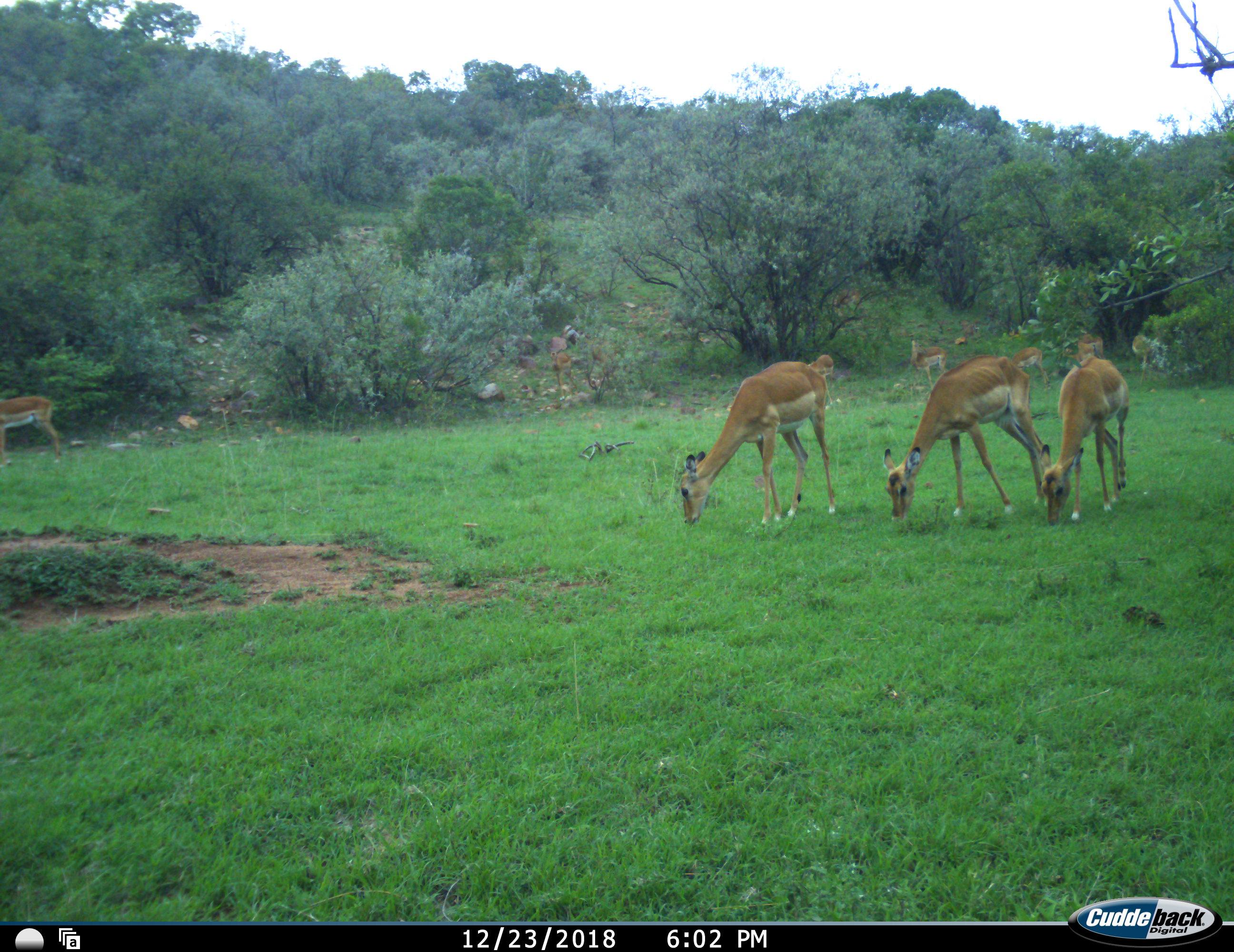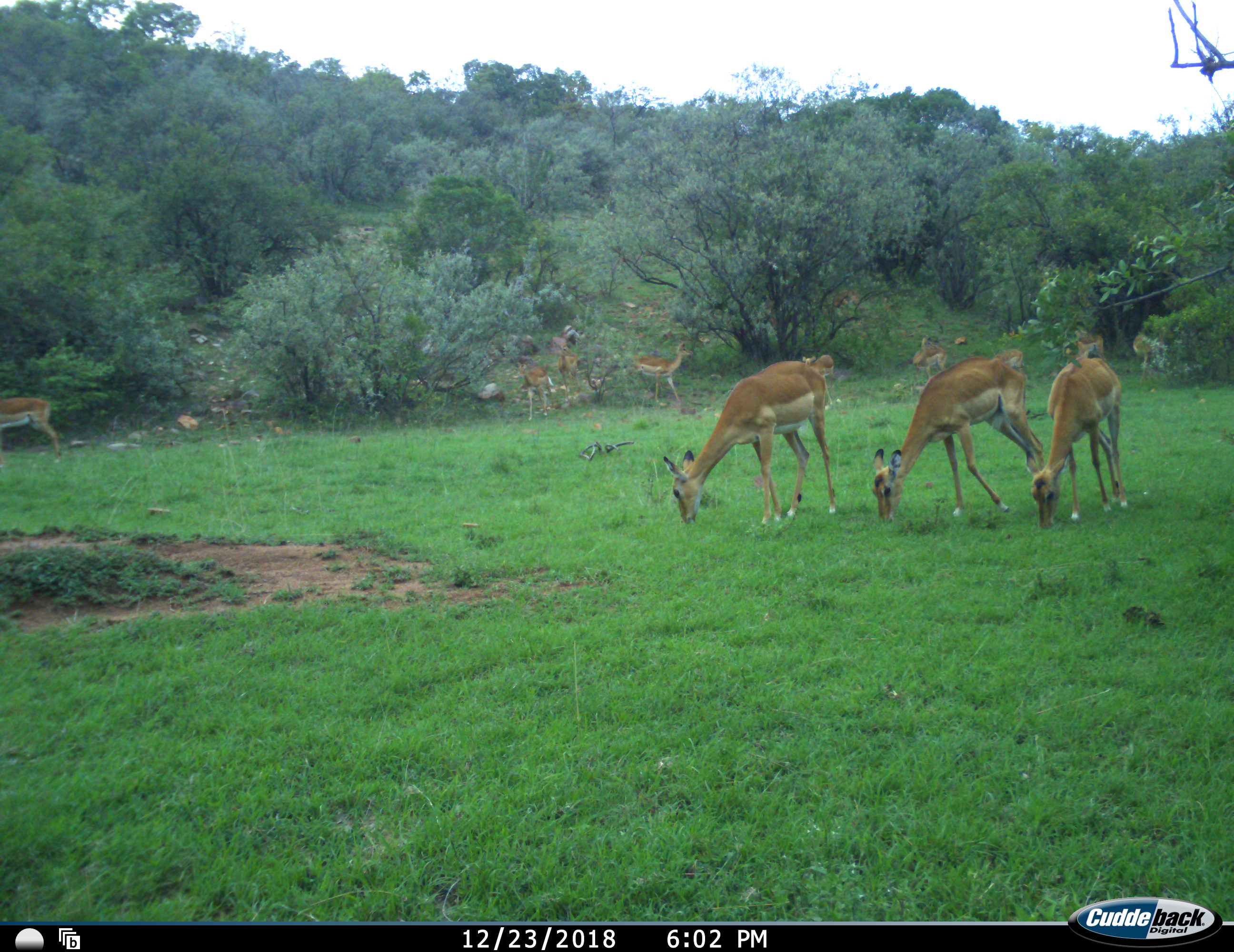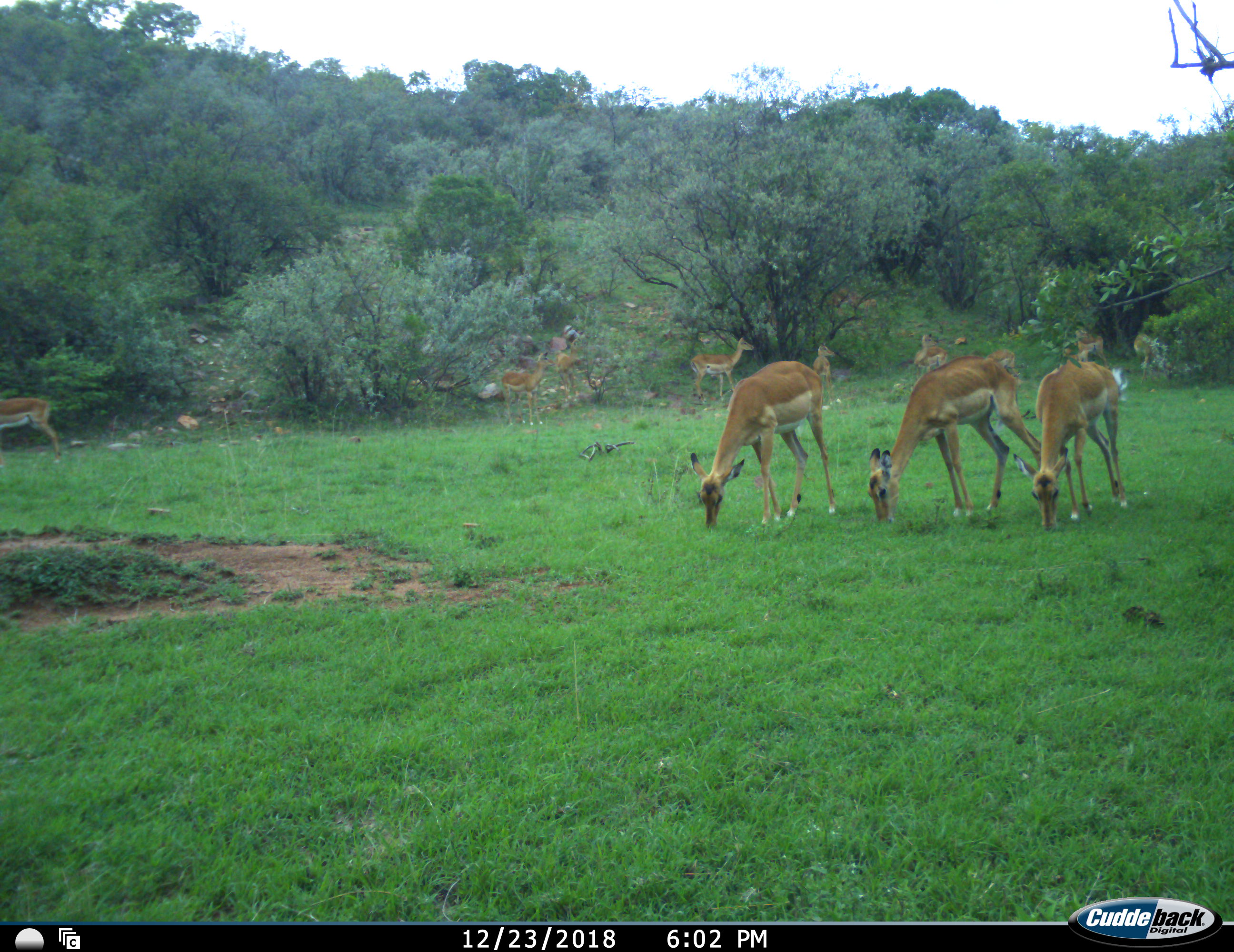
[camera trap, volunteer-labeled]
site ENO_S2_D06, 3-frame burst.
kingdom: Animalia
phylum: Chordata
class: Mammalia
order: Artiodactyla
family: Bovidae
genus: Aepyceros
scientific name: Aepyceros melampus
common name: impala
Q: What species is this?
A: Impala (Aepyceros melampus).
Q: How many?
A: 11-50.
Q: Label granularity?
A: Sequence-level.